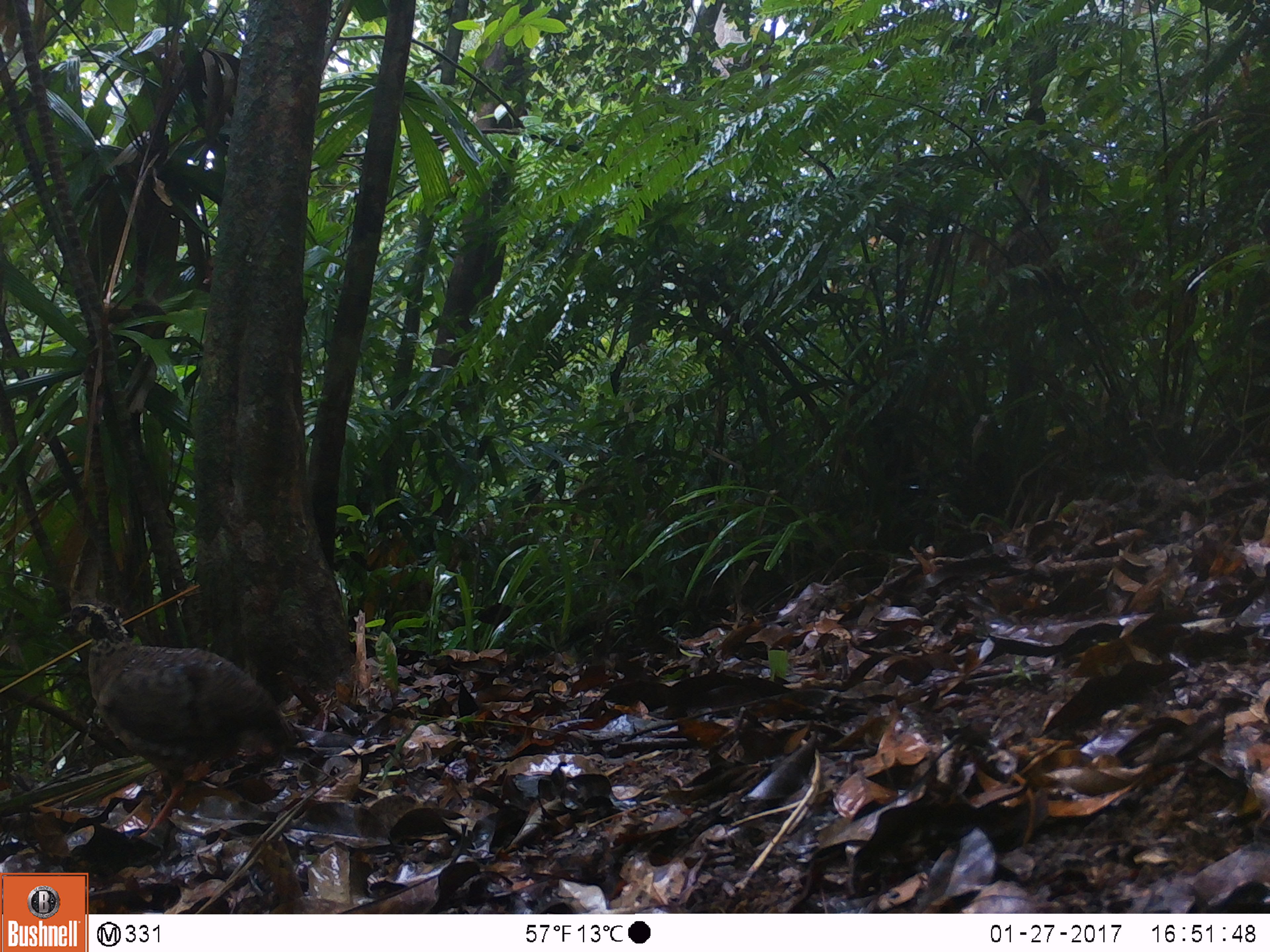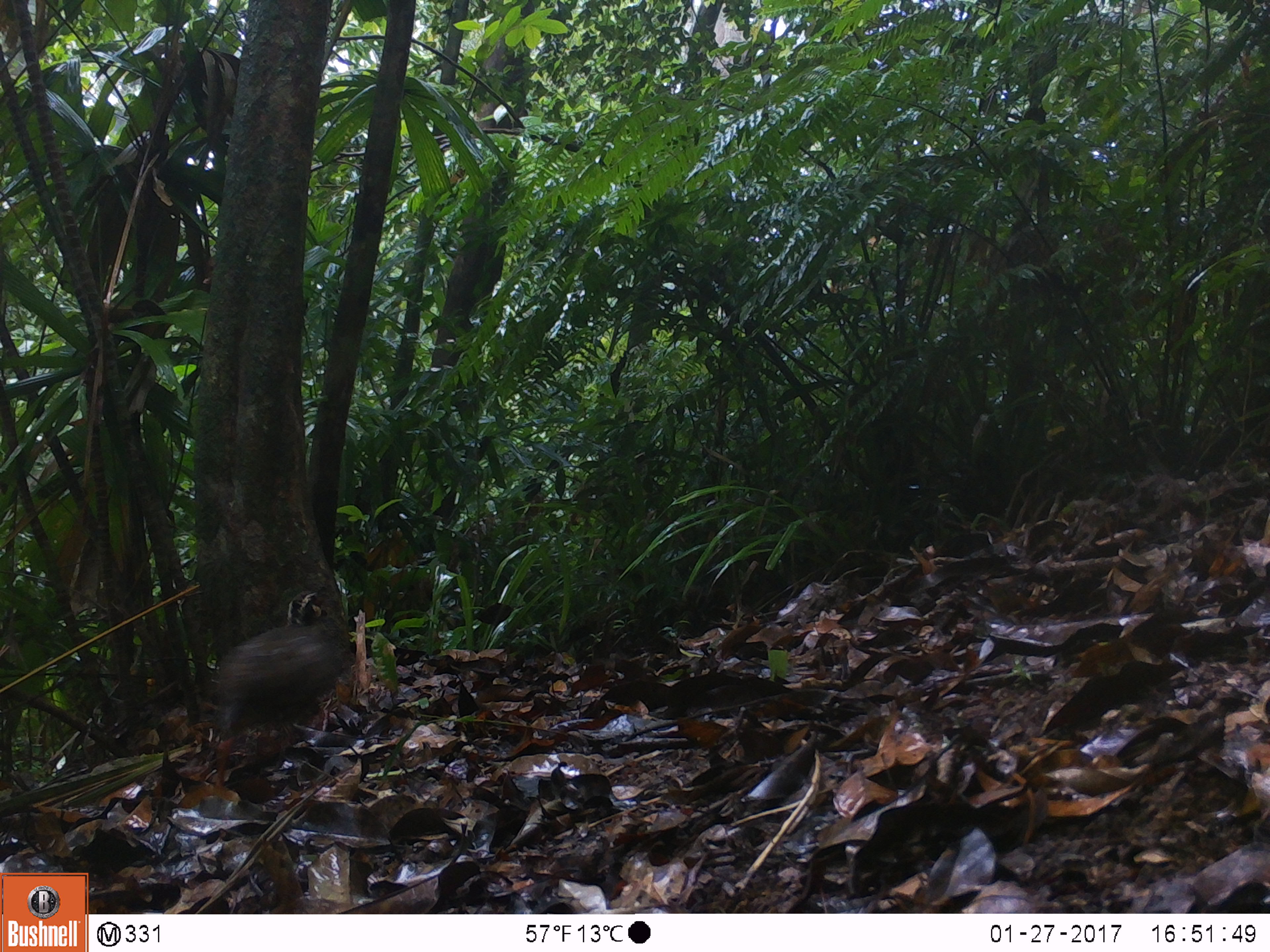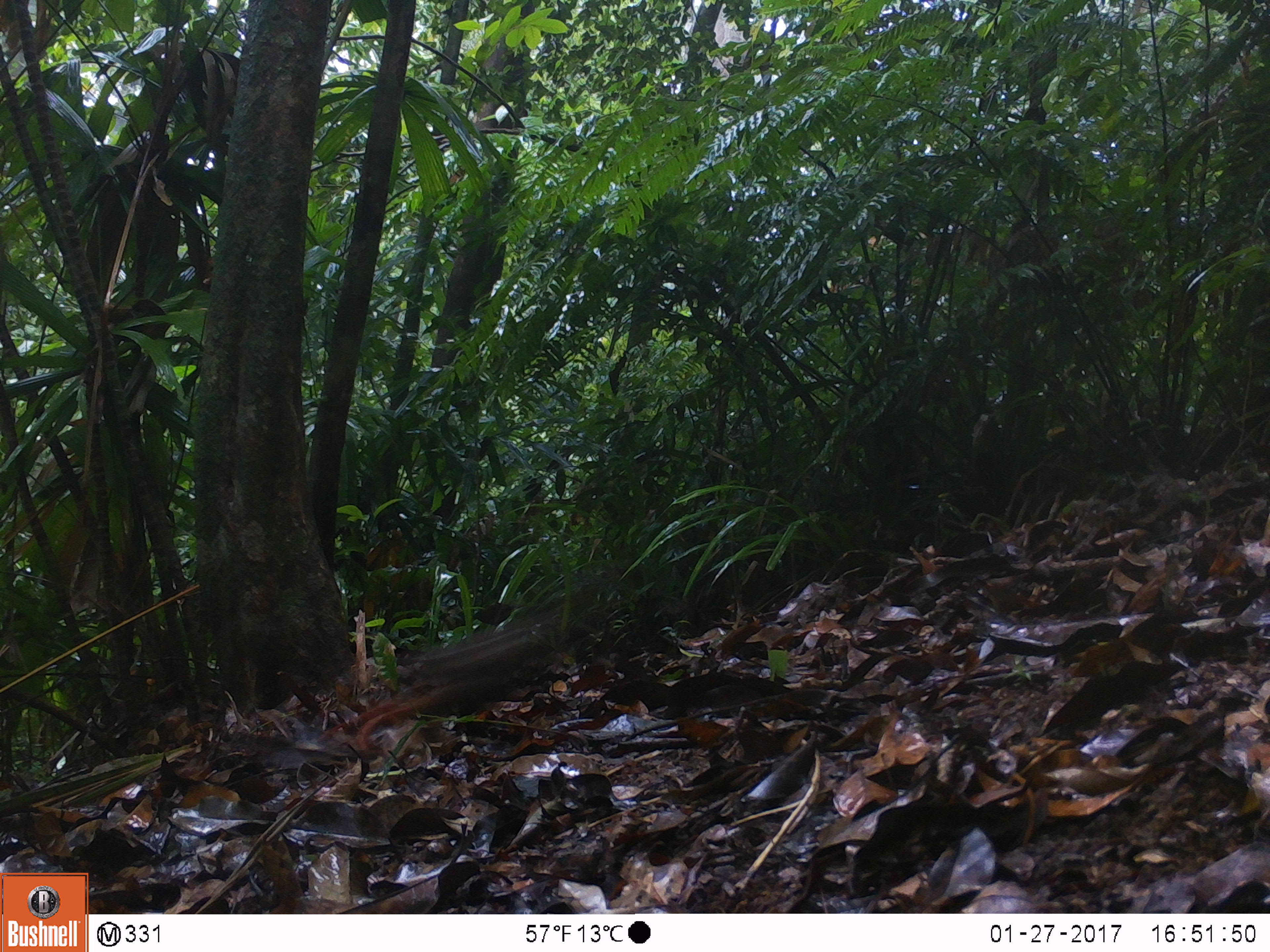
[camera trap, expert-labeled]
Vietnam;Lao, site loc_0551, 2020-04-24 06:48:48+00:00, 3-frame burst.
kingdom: Animalia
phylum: Chordata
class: Aves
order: Galliformes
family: Phasianidae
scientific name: Phasianidae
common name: partridge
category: unidentified partridge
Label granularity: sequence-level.